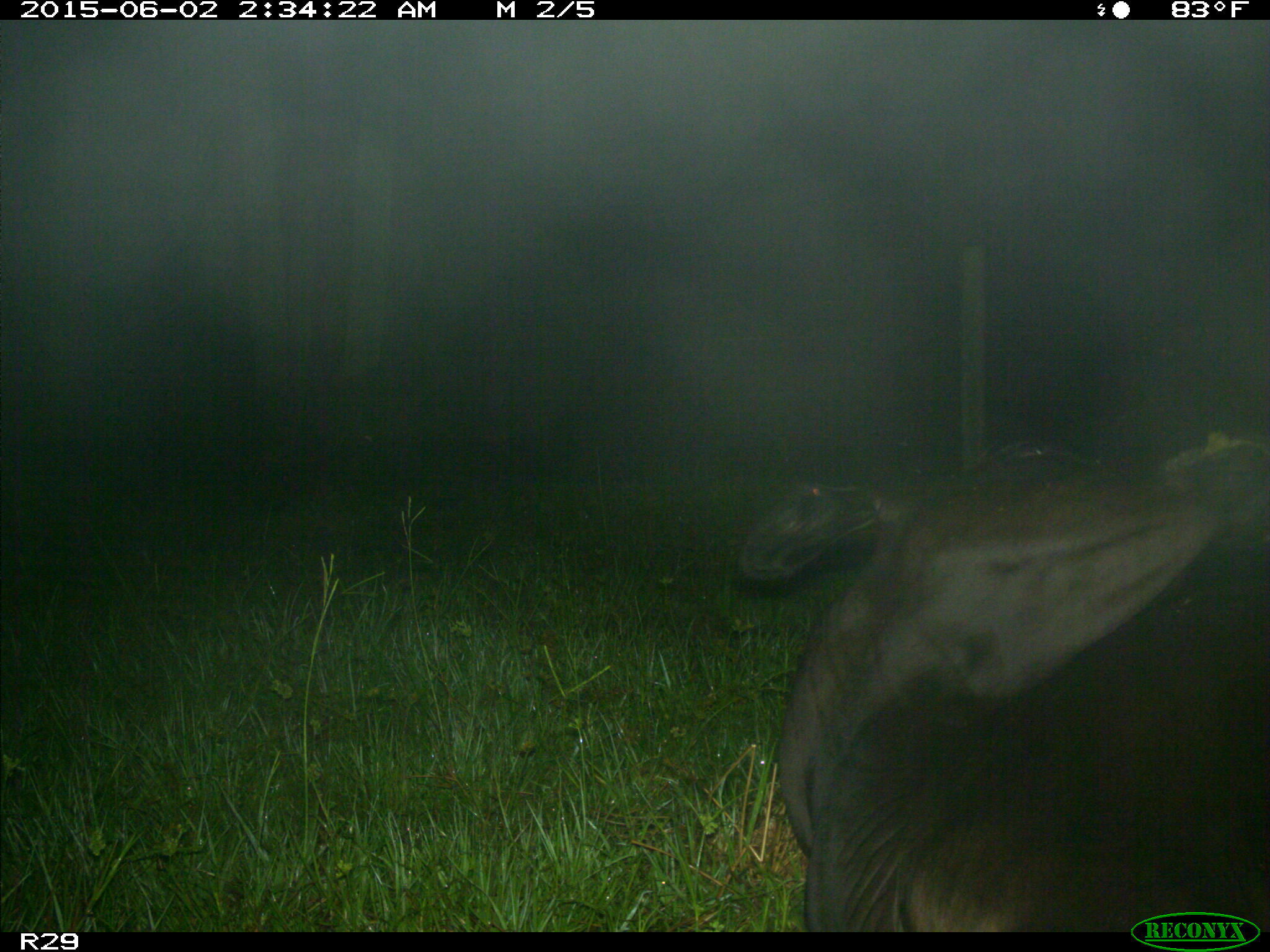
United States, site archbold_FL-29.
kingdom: Animalia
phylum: Chordata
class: Mammalia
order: Artiodactyla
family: Bovidae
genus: Bos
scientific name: Bos taurus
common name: domestic cow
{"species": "Bos taurus (domestic cow)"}